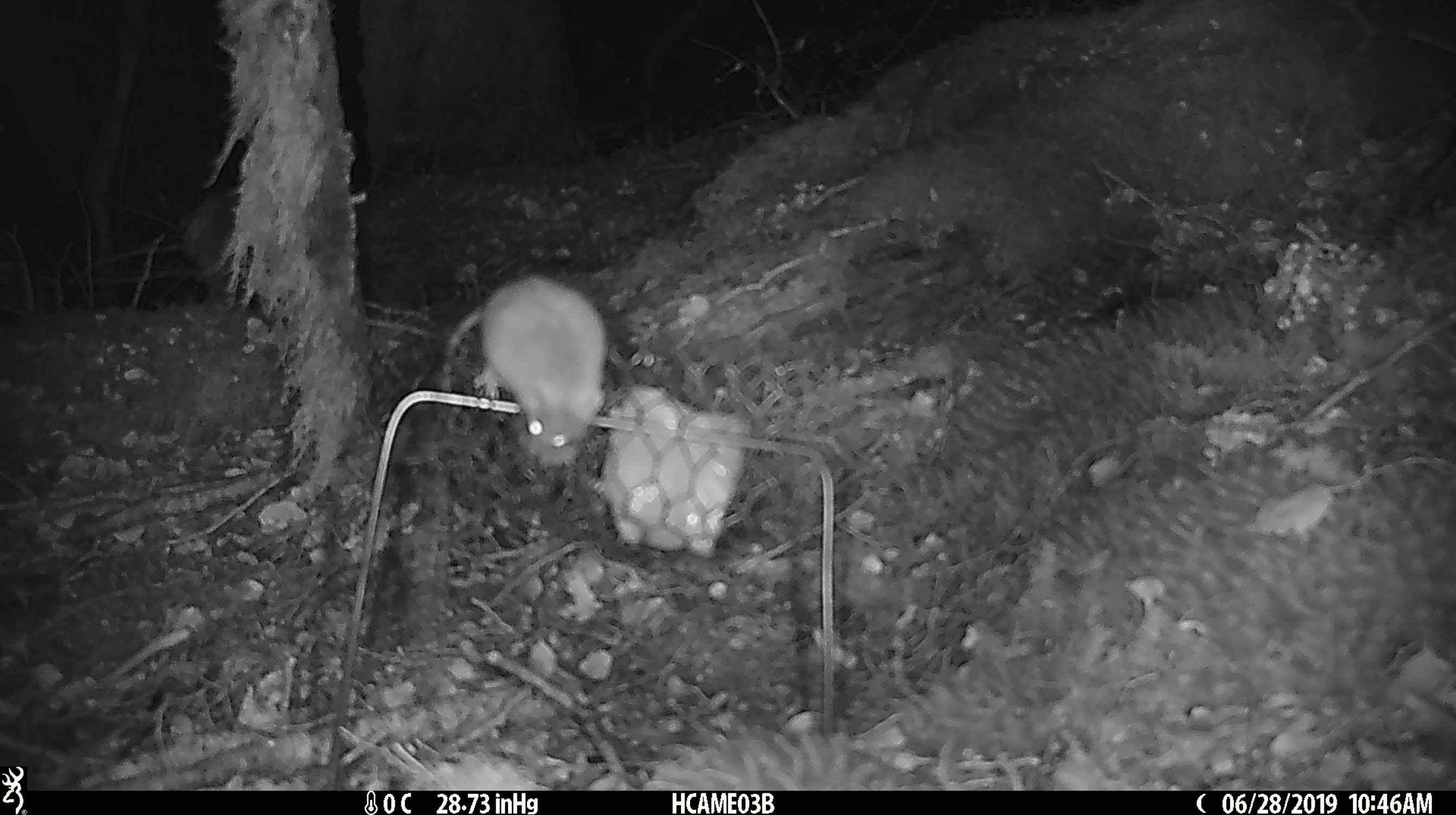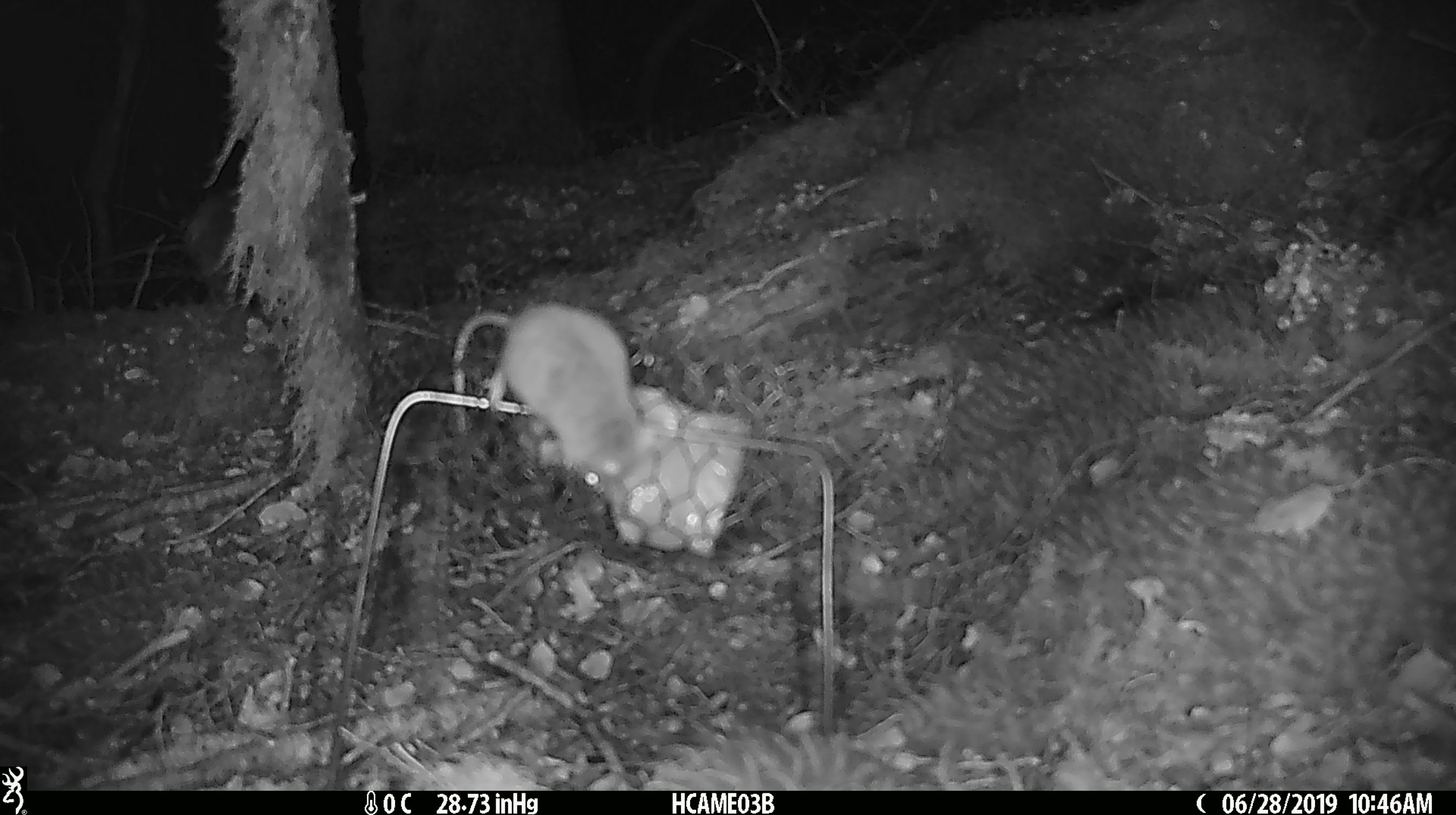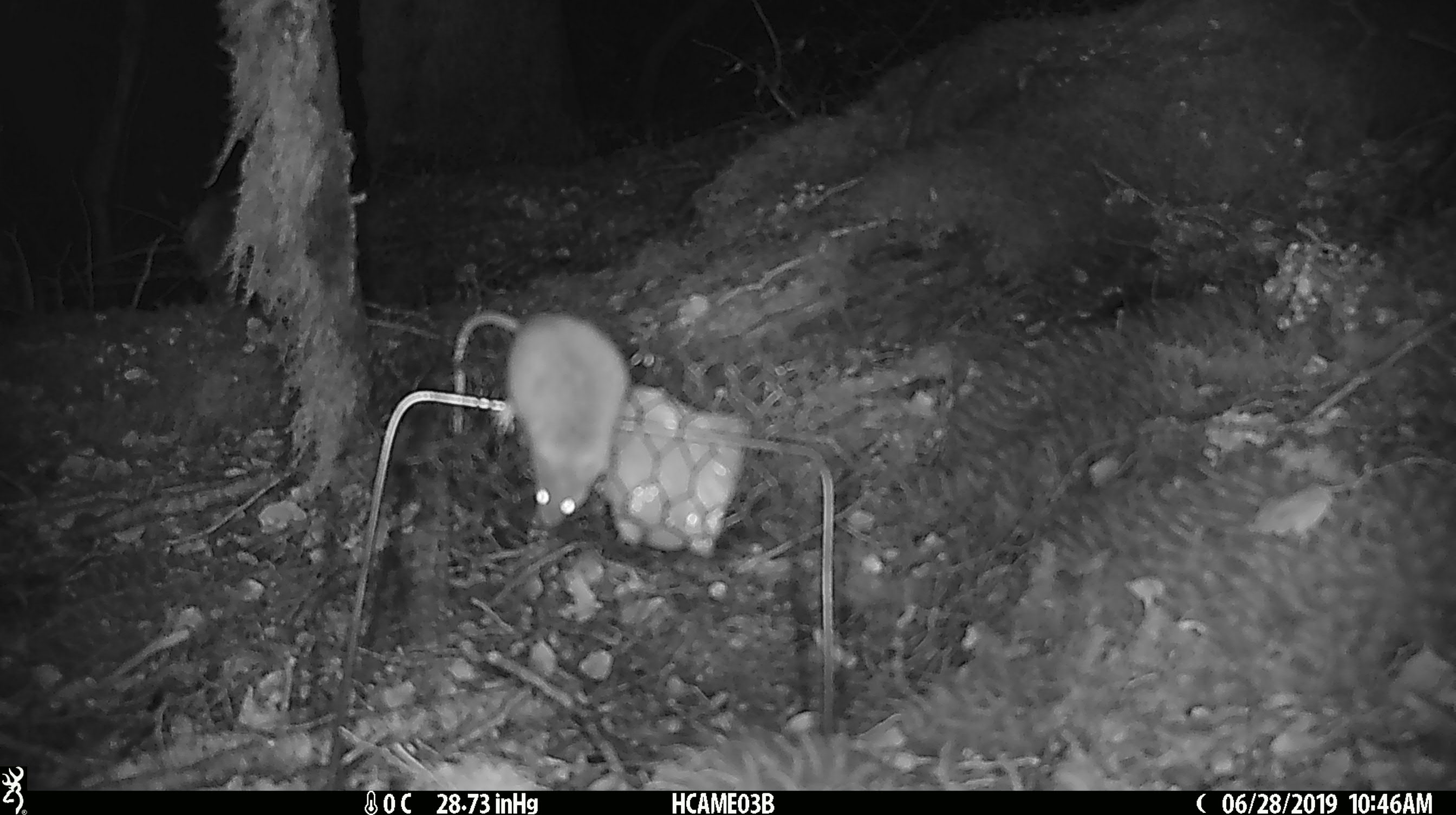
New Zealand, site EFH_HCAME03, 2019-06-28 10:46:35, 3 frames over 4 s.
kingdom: Animalia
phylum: Chordata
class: Mammalia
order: Rodentia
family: Muridae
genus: Mus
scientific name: Mus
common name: mouse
Mouse (Mus).